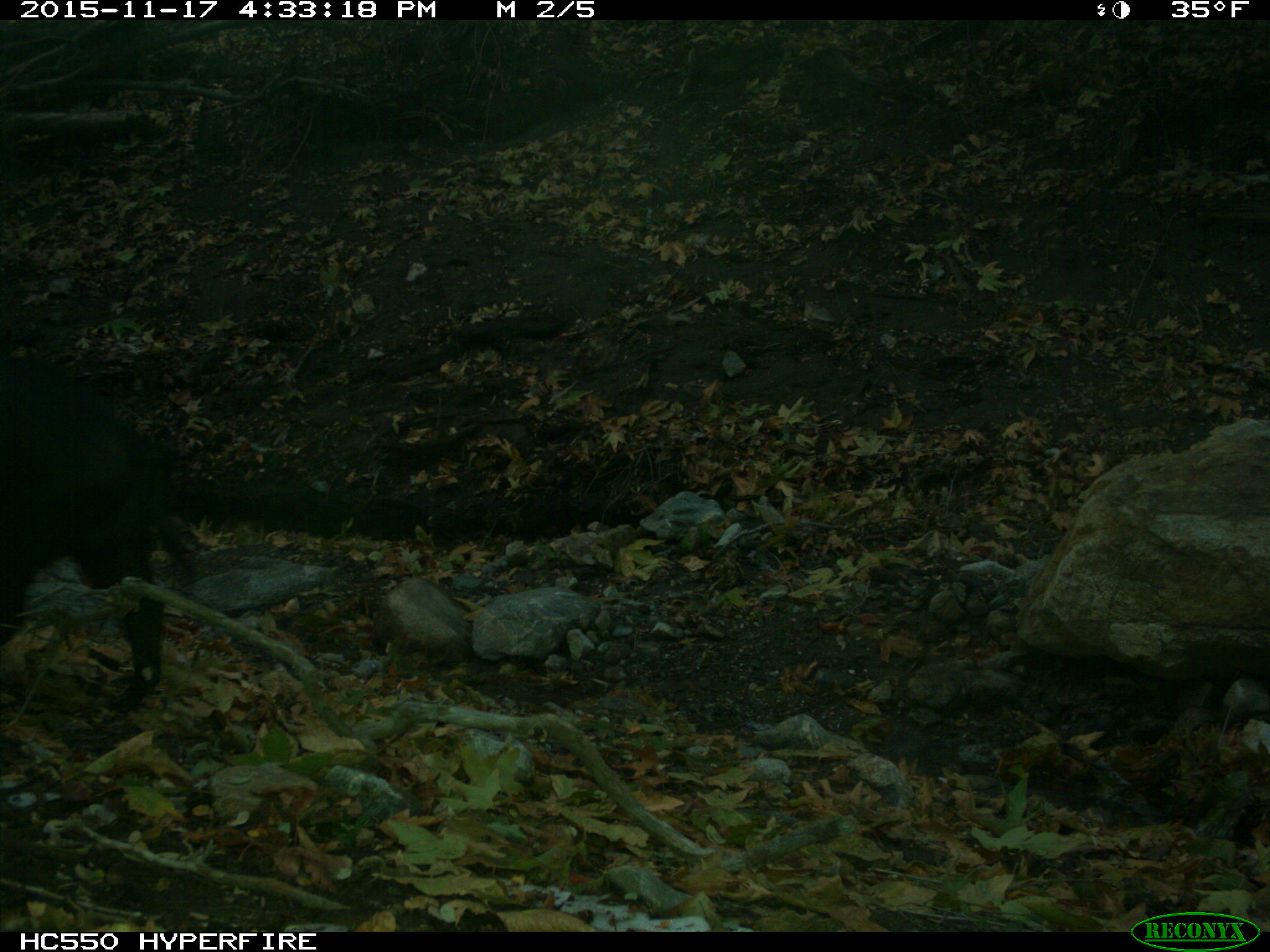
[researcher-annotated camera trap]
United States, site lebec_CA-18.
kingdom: Animalia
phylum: Chordata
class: Mammalia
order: Artiodactyla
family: Suidae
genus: Sus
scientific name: Sus scrofa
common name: wild boar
Sus scrofa (wild boar).